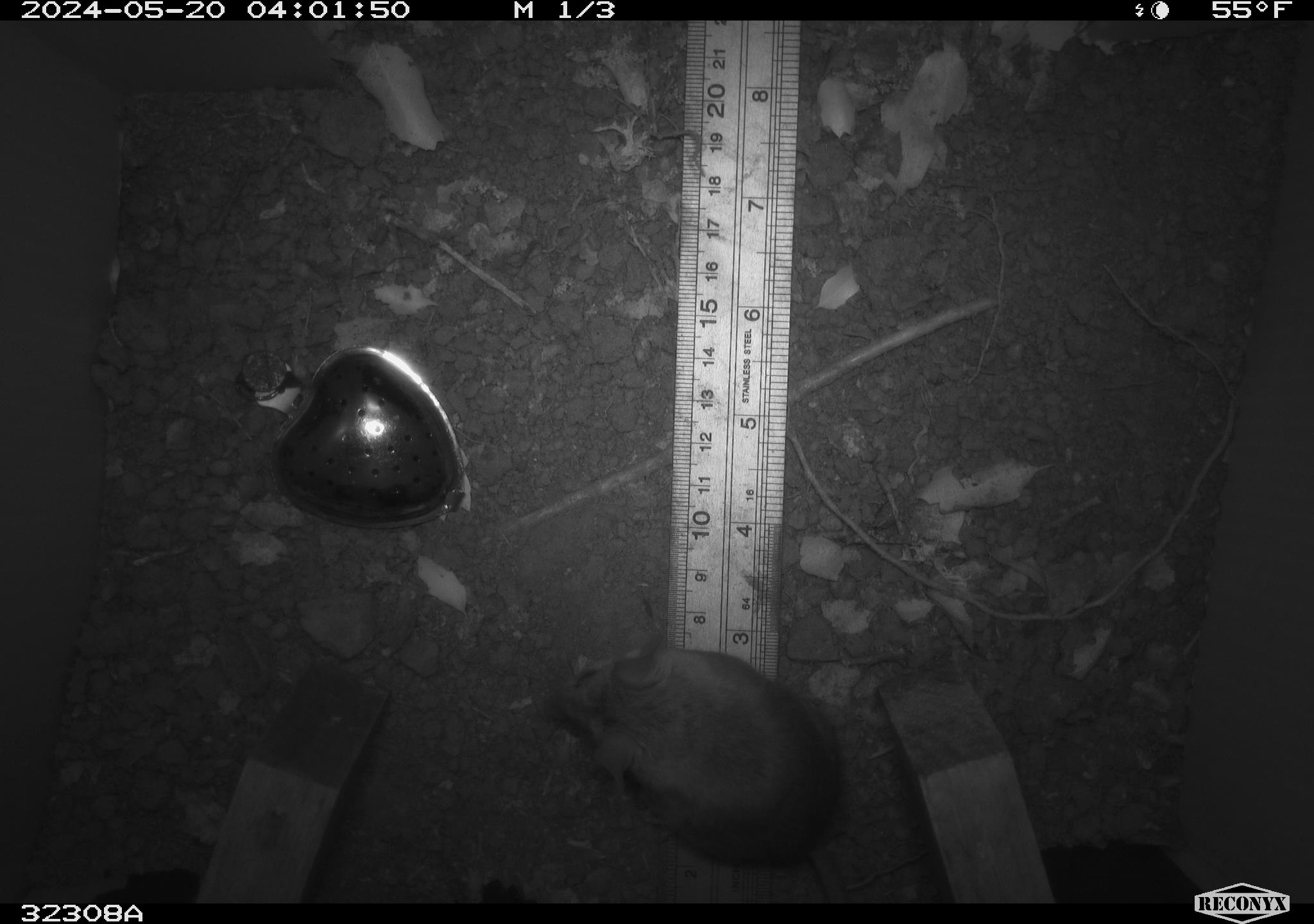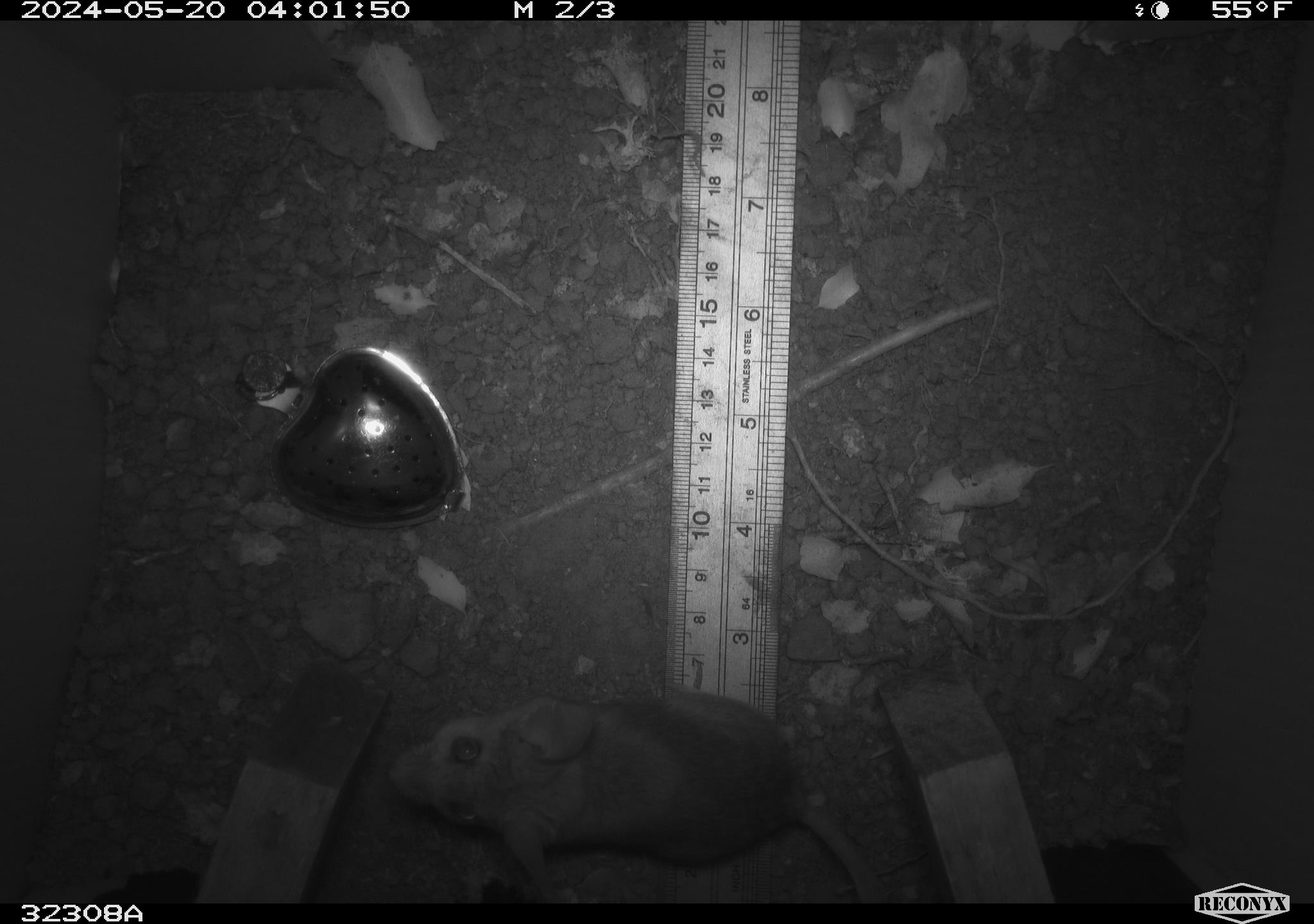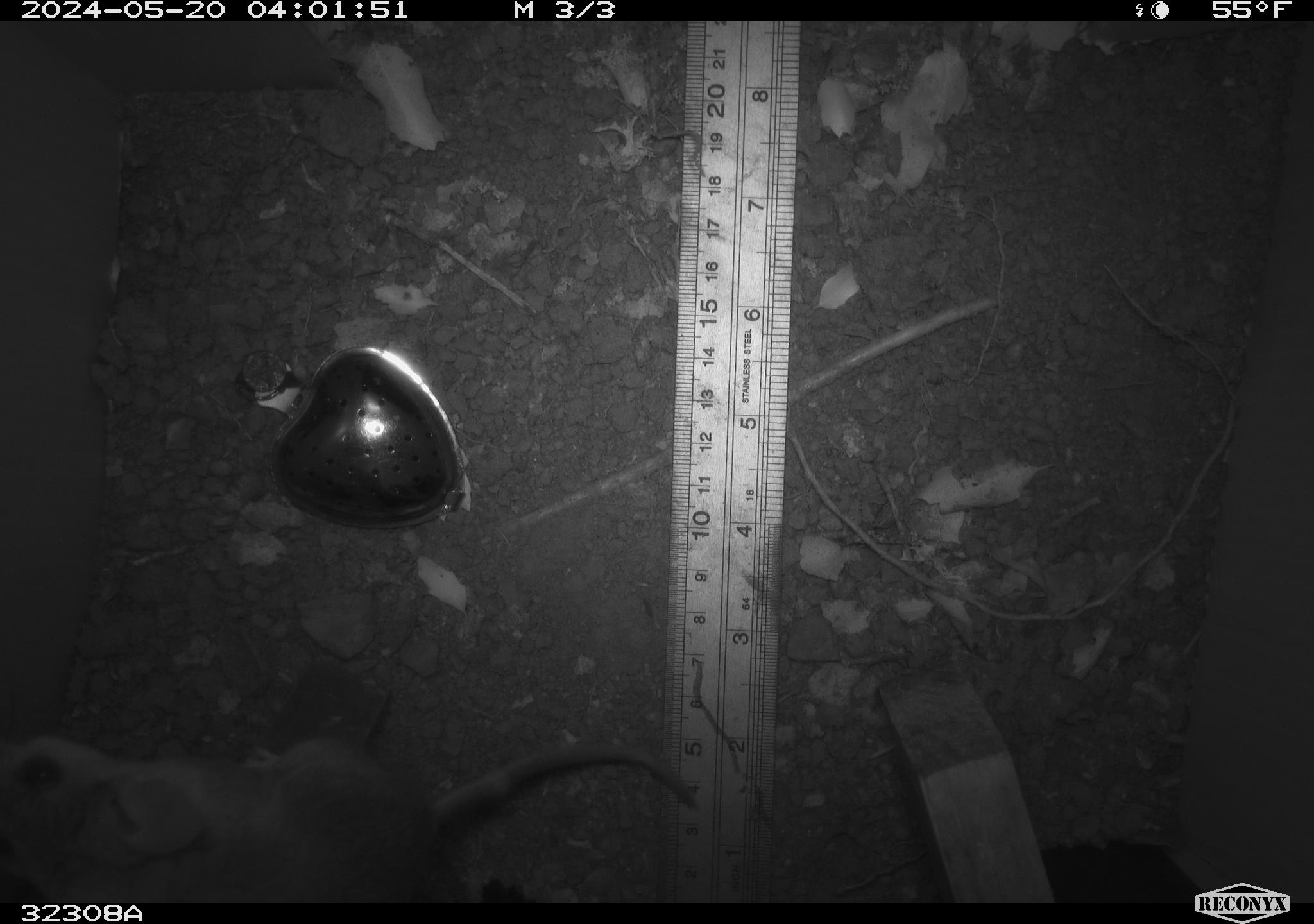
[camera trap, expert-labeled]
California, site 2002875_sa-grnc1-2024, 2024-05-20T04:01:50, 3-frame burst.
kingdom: Animalia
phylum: Chordata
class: Mammalia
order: Rodentia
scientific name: Rodentia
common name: rodent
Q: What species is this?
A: Rodent (Rodentia).